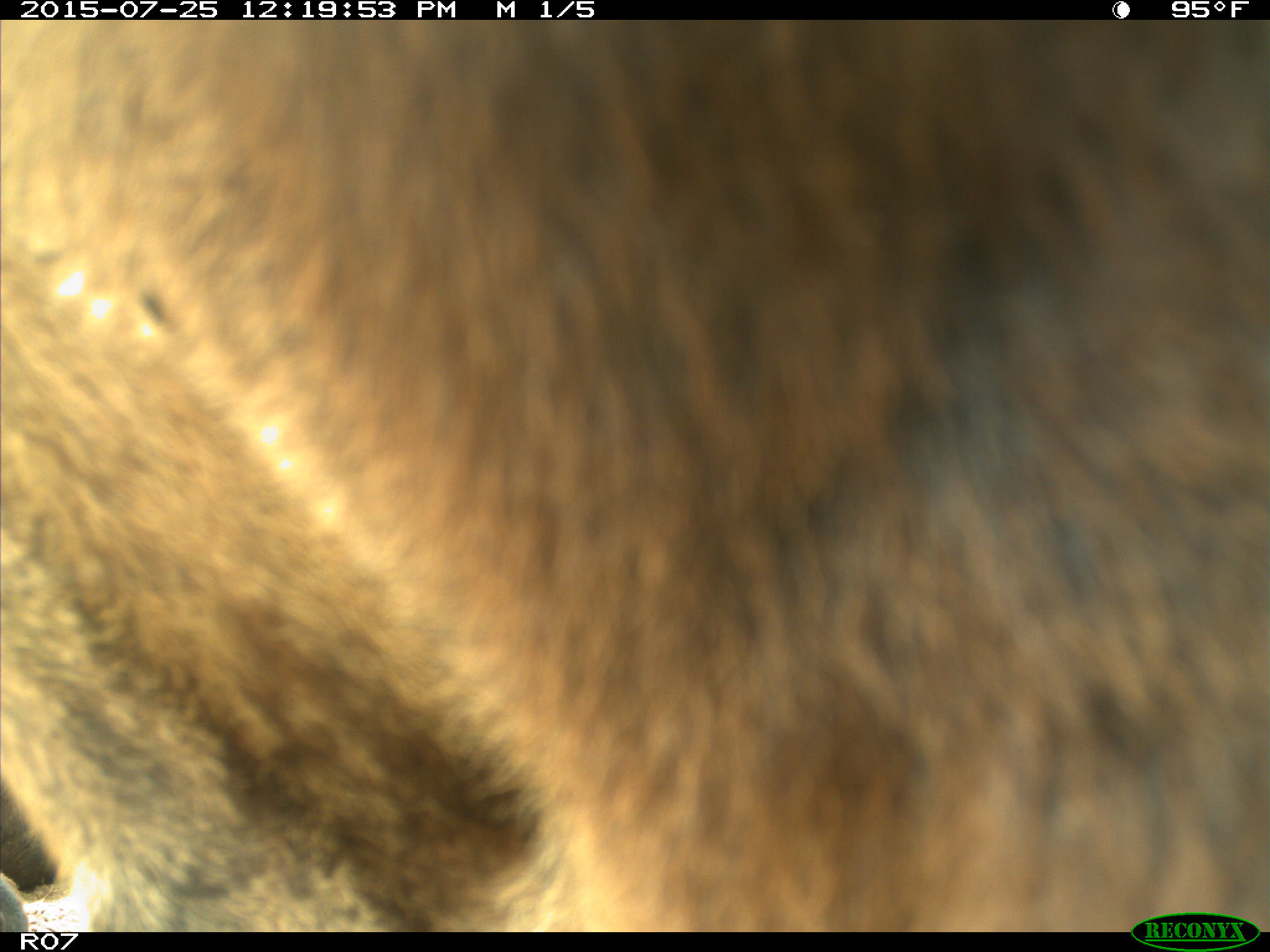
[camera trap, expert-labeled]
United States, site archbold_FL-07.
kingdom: Animalia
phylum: Chordata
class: Mammalia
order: Artiodactyla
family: Bovidae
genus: Bos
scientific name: Bos taurus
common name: domestic cow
Bos taurus (domestic cow).